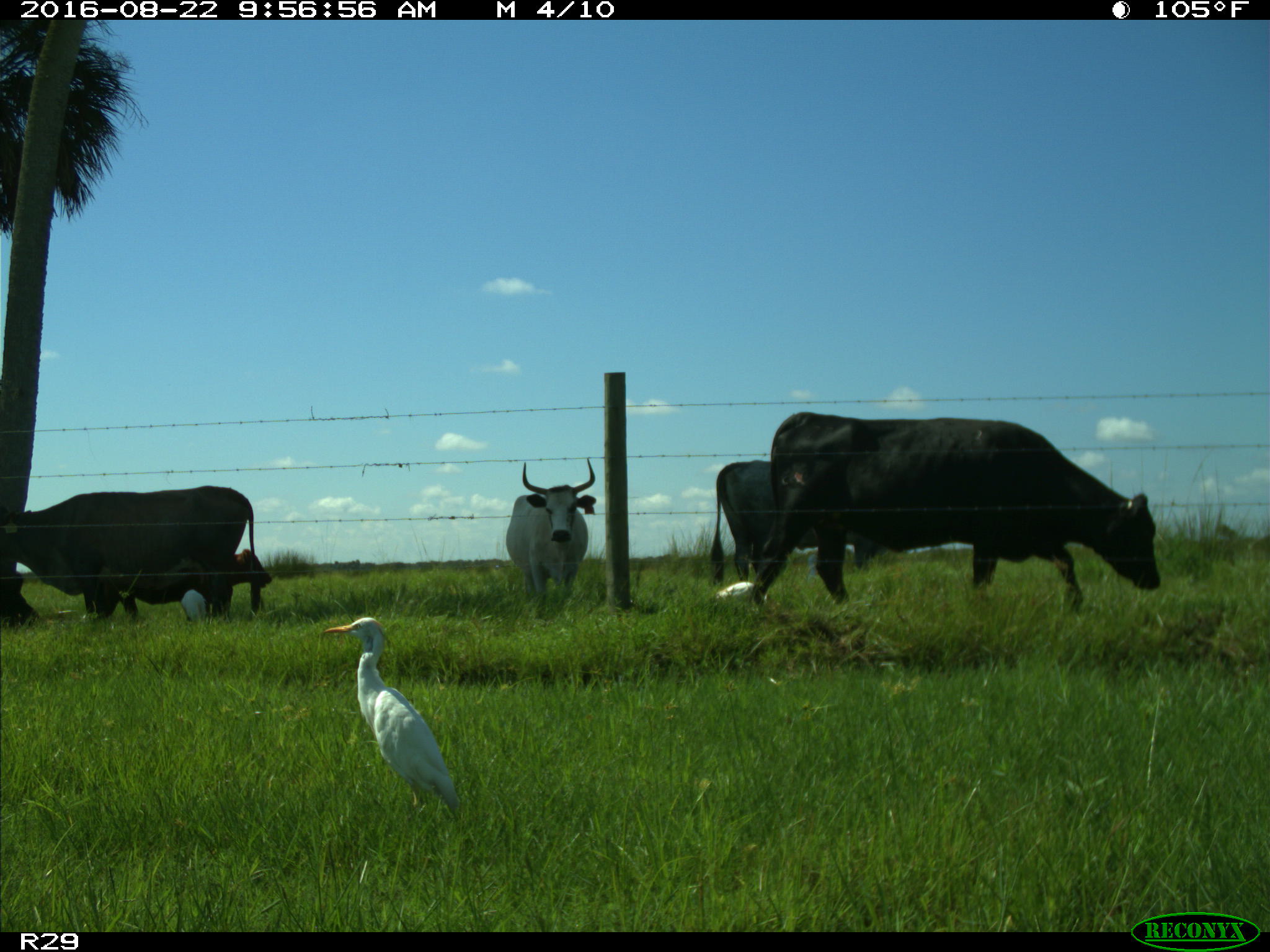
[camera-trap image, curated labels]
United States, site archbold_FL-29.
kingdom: Animalia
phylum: Chordata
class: Mammalia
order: Artiodactyla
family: Bovidae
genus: Bos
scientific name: Bos taurus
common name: domestic cow